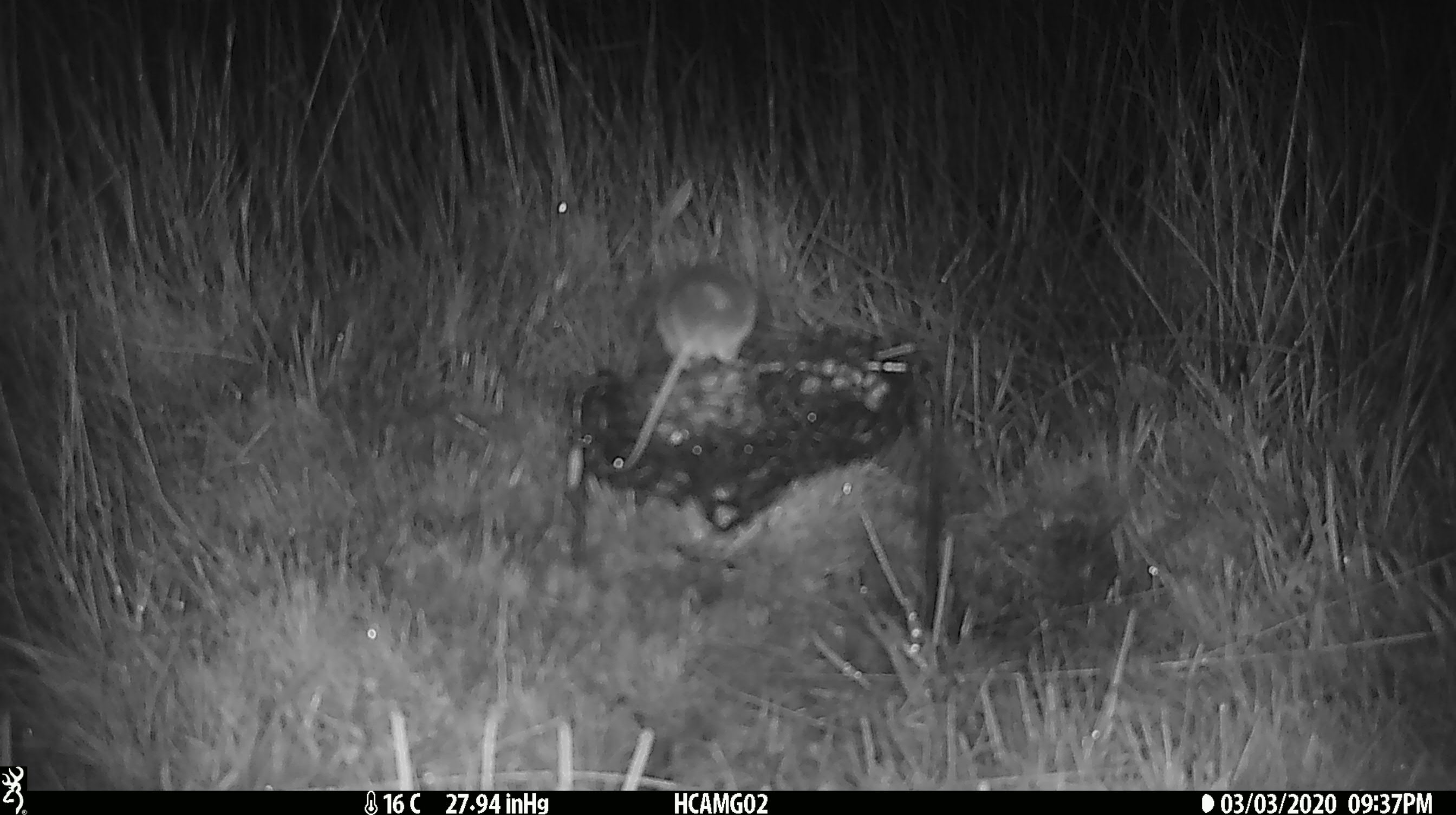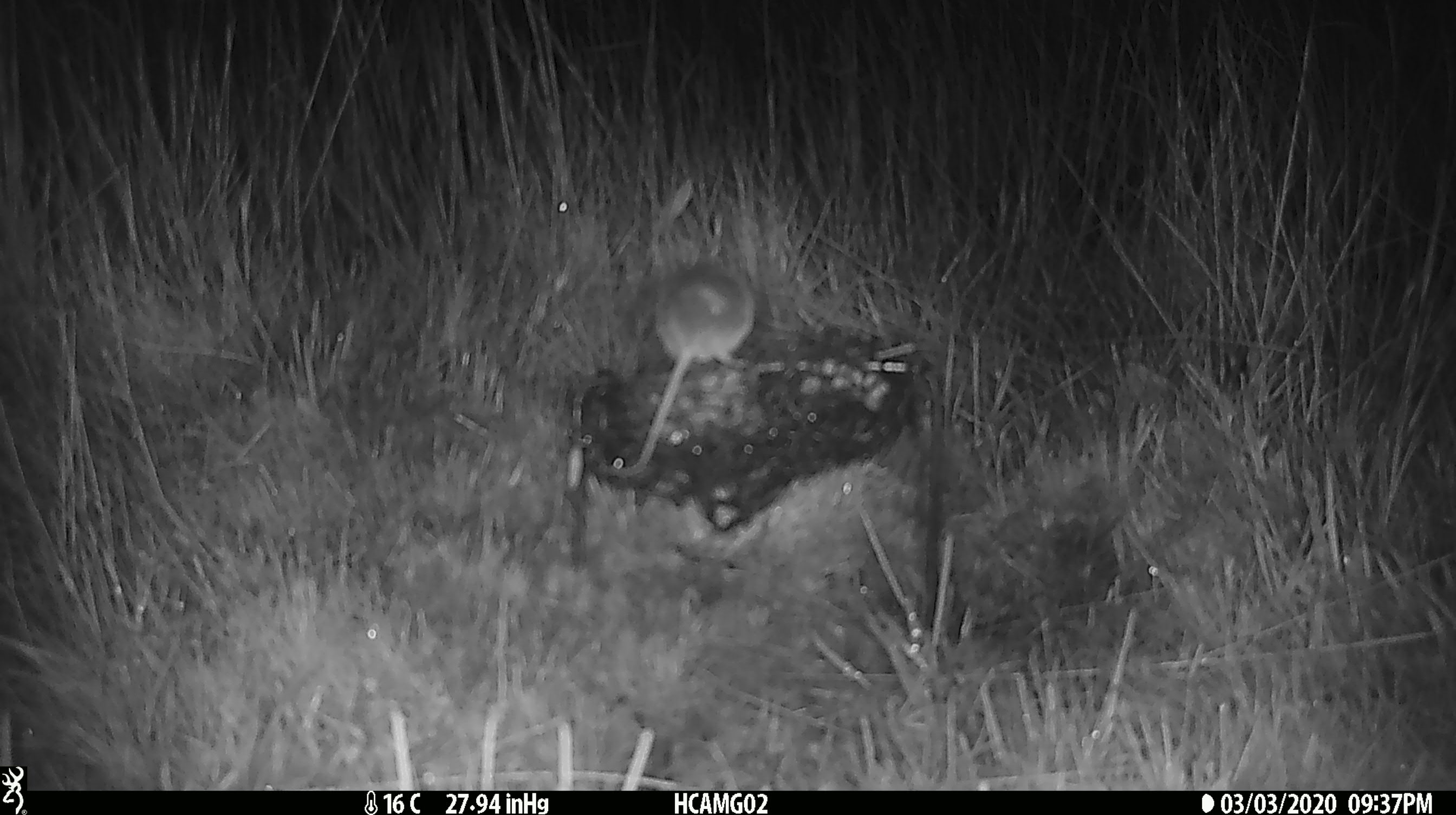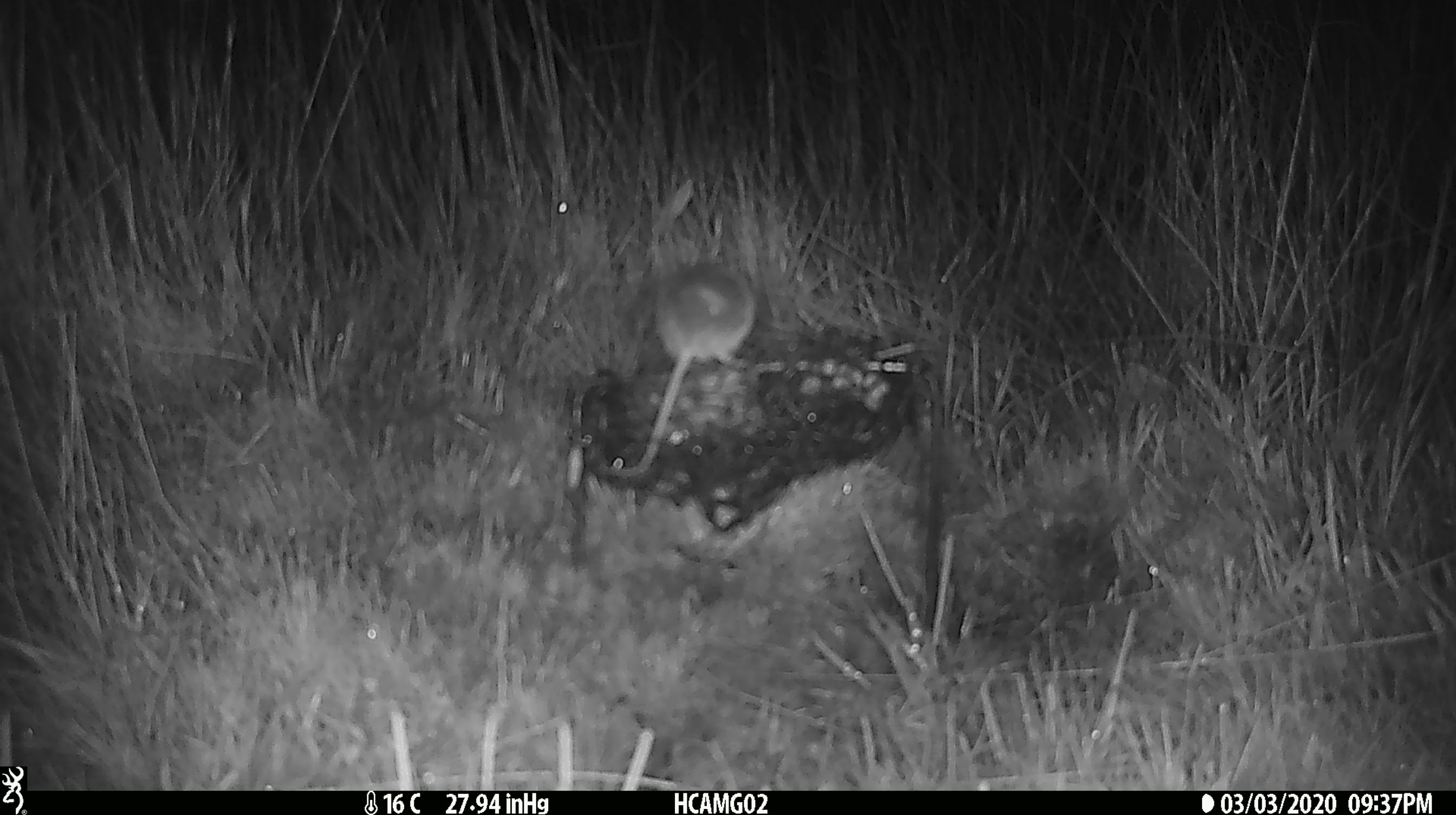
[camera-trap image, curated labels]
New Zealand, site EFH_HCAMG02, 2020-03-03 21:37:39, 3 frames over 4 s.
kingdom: Animalia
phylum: Chordata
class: Mammalia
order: Rodentia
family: Muridae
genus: Mus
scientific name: Mus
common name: mouse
Mouse (Mus).